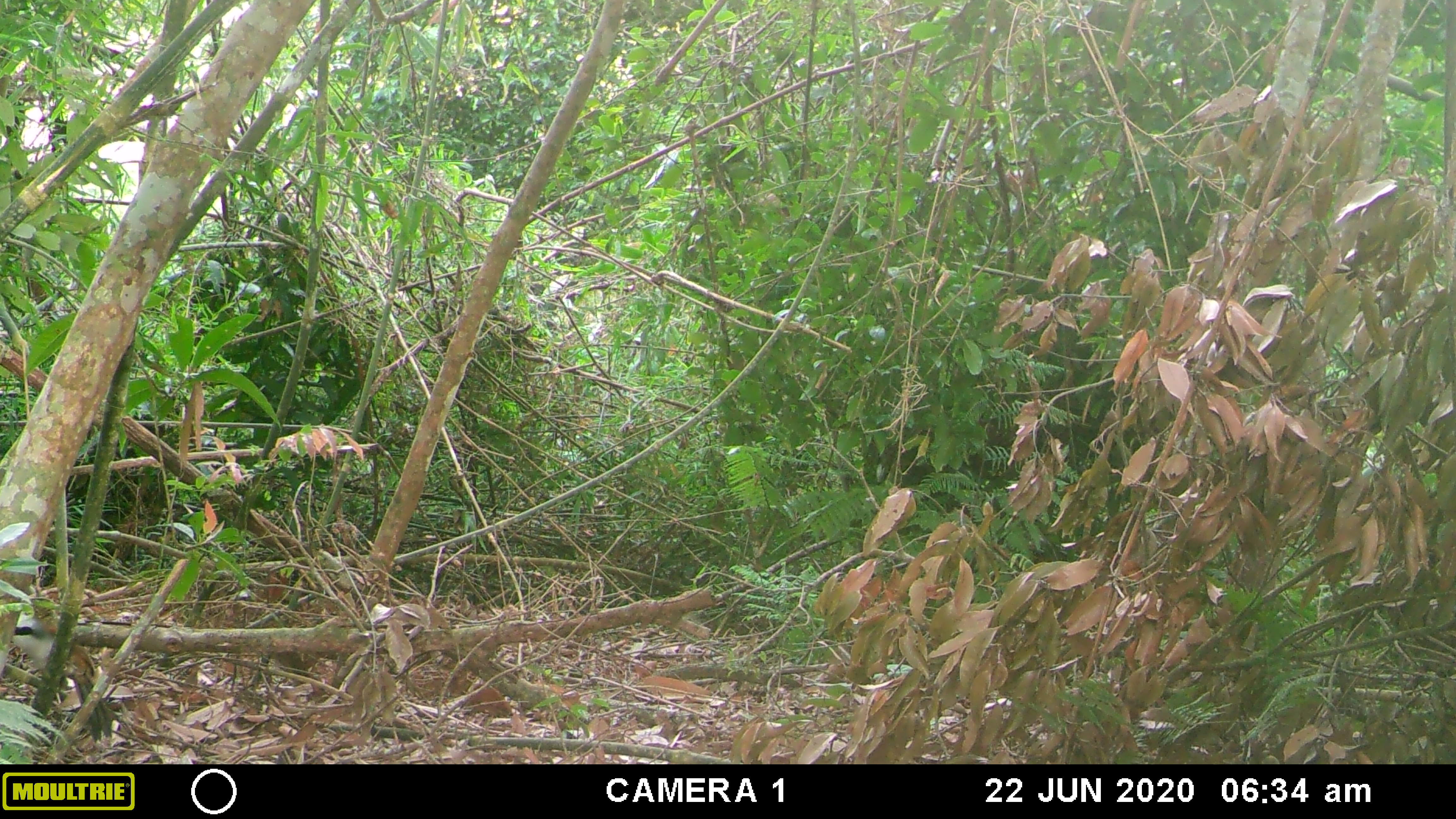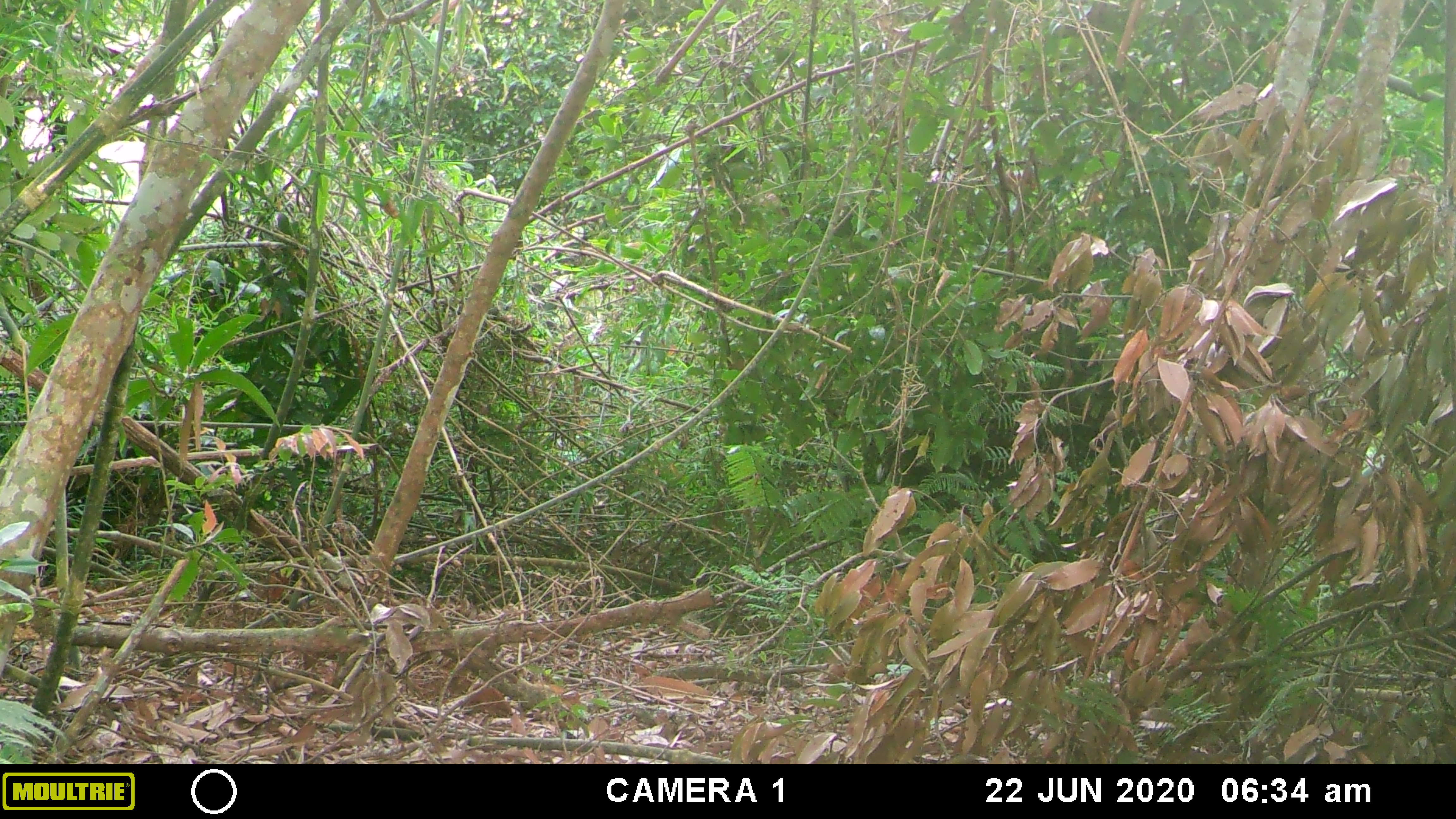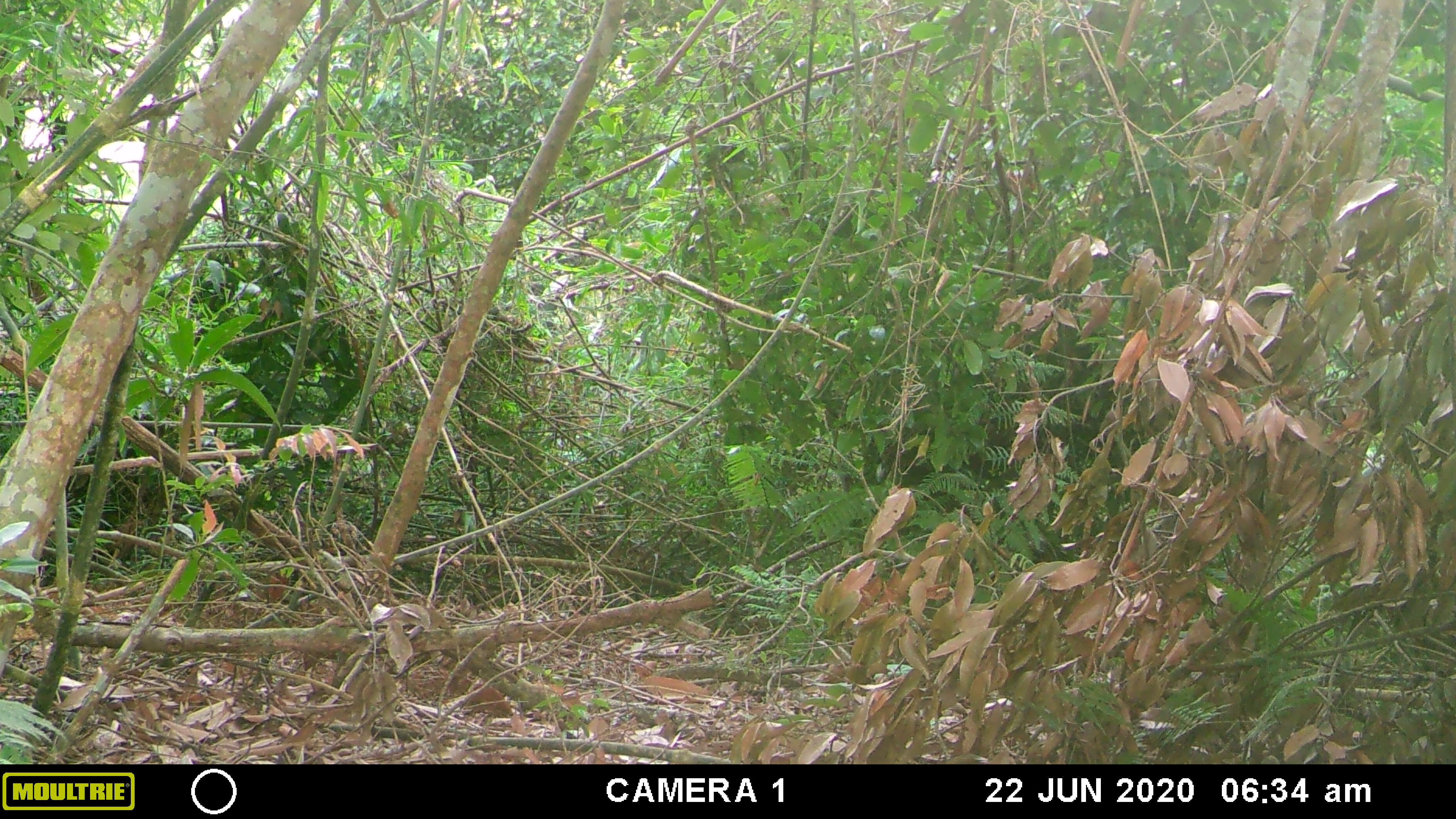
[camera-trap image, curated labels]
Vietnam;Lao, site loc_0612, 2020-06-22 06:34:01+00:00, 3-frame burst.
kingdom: Animalia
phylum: Chordata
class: Aves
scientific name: Aves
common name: bird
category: unidentified bird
Unidentified bird (bird) (Aves). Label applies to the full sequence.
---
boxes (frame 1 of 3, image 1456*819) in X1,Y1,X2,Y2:
unidentified bird: 12,611,113,742